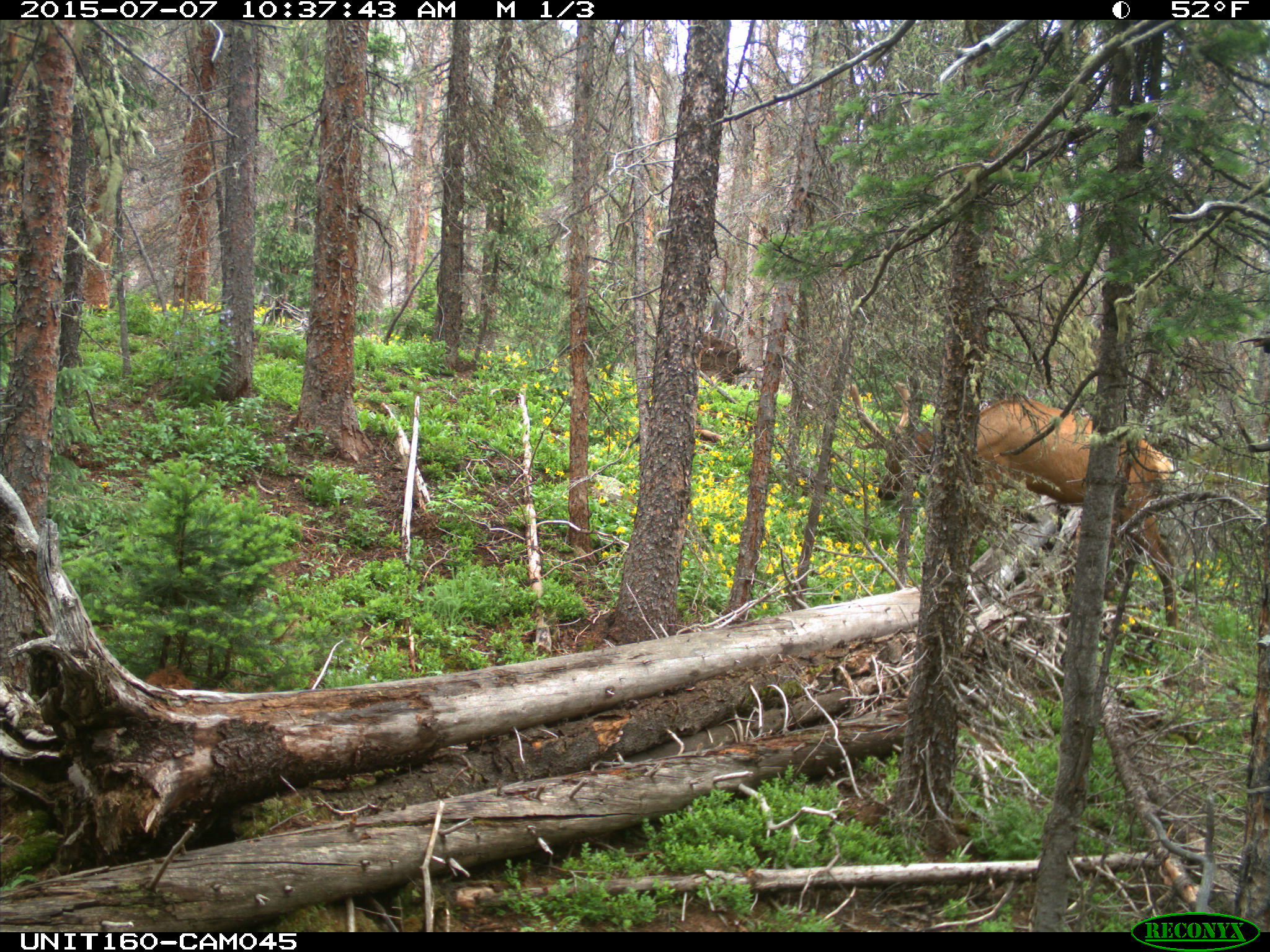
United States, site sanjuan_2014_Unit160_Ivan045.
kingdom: Animalia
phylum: Chordata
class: Mammalia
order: Artiodactyla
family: Cervidae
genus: Cervus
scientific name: Cervus elaphus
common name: red deer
Cervus elaphus (red deer).